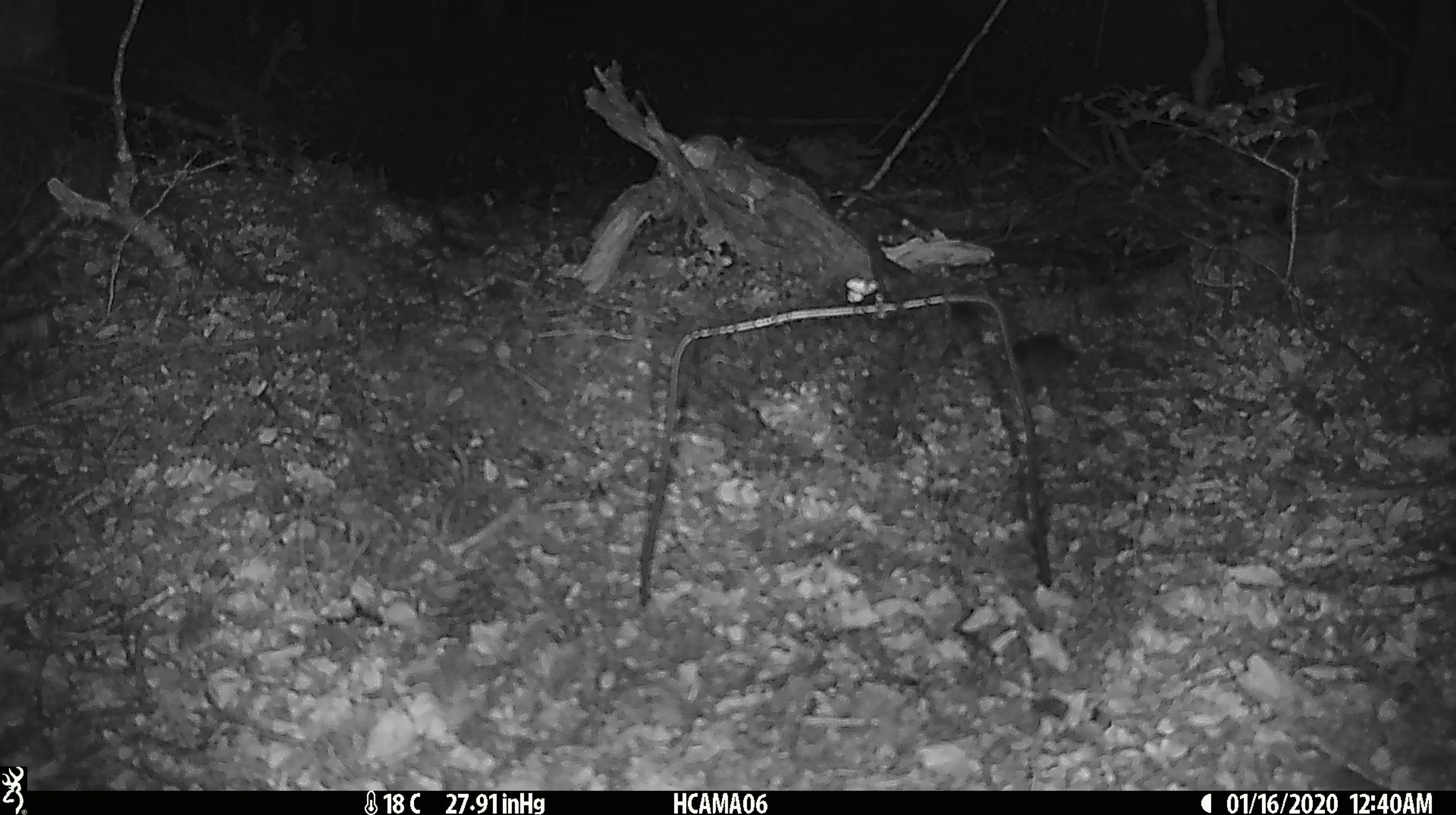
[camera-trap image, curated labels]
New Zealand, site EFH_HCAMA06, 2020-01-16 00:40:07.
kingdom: Animalia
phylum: Chordata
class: Mammalia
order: Rodentia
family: Muridae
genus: Mus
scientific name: Mus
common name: mouse